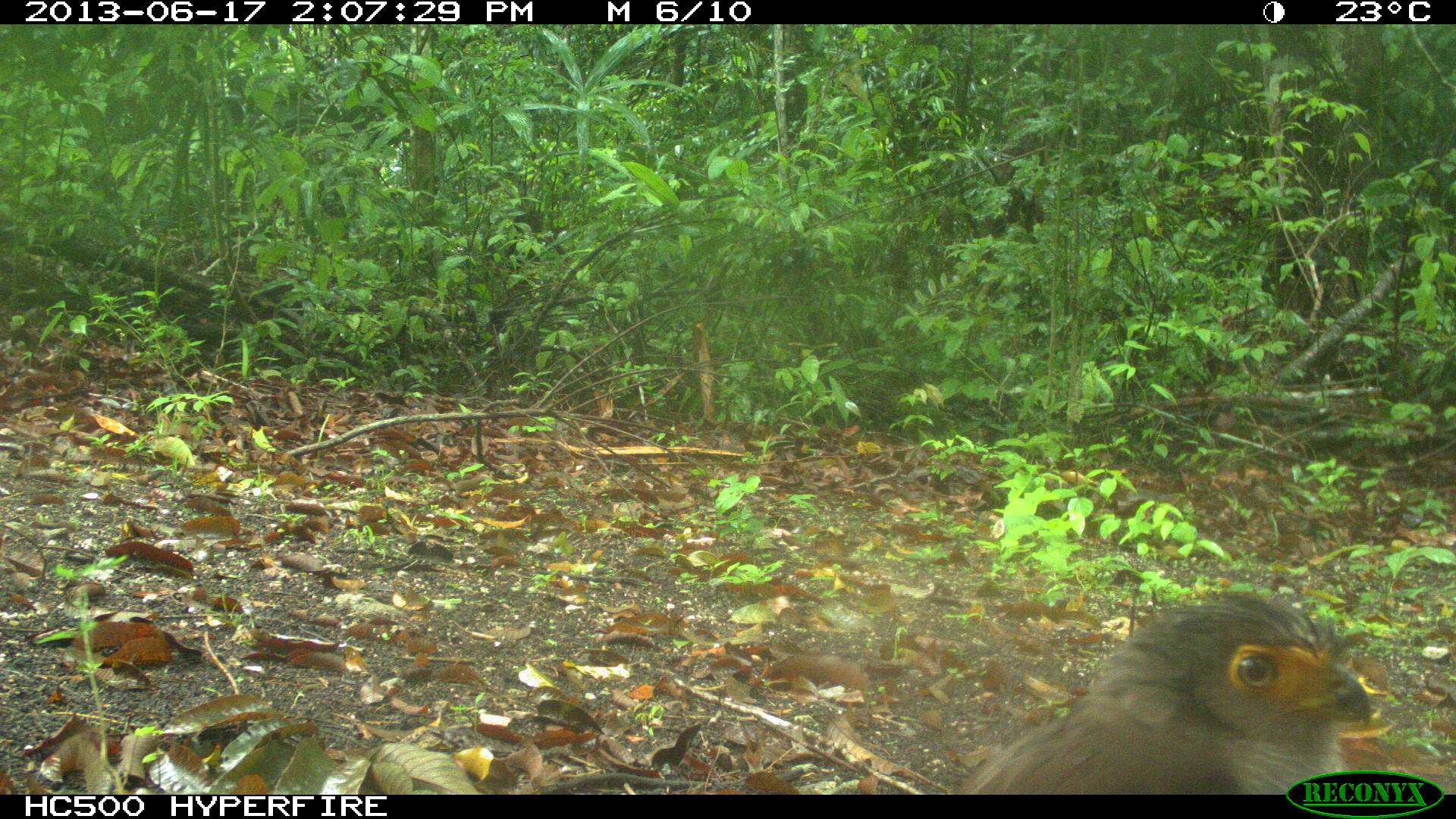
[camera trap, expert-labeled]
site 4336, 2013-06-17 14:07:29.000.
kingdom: Animalia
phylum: Chordata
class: Aves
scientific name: Aves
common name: birds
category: unknown raptor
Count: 1.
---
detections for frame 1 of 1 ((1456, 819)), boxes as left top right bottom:
unknown raptor: 954 588 1375 792